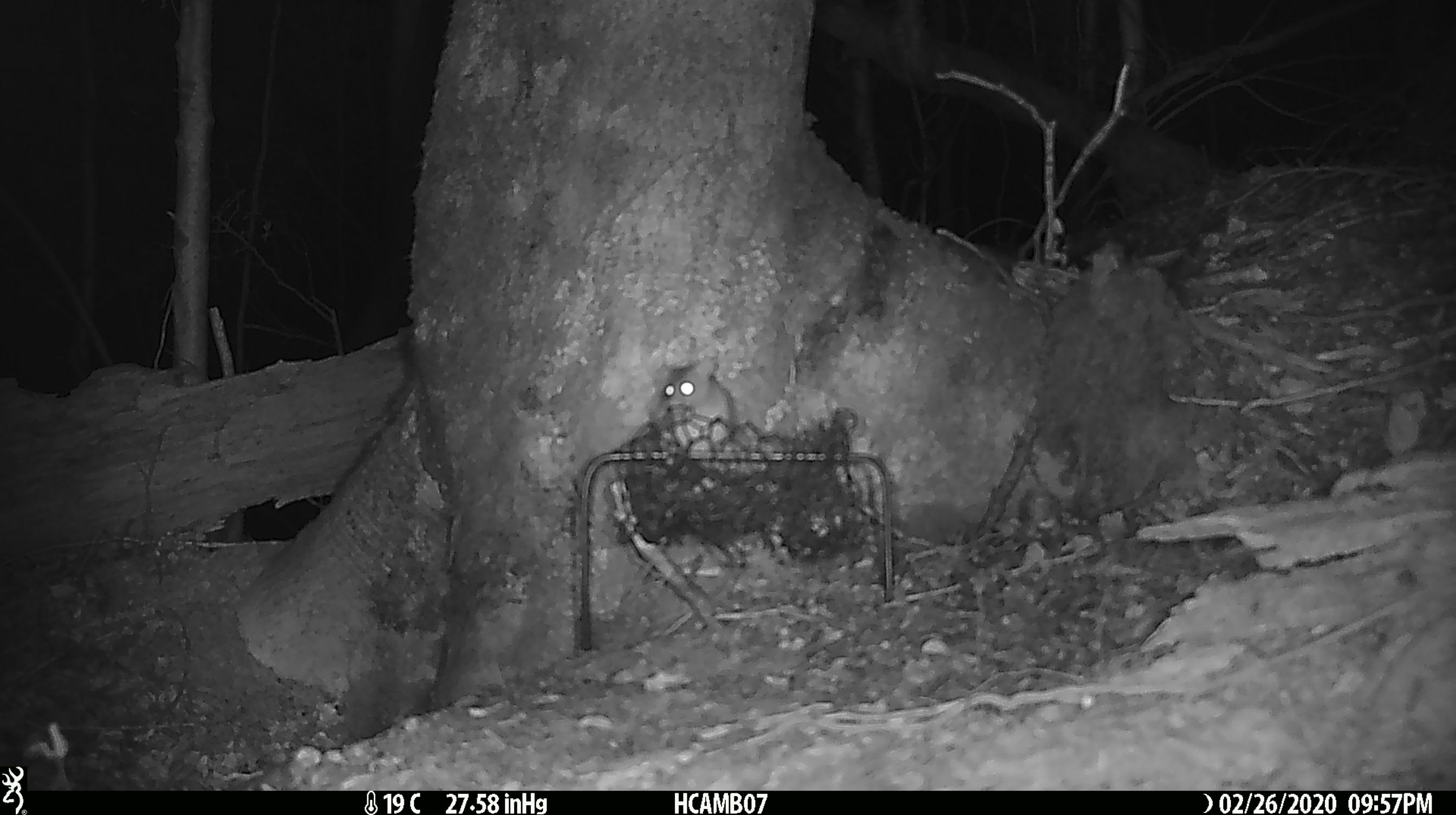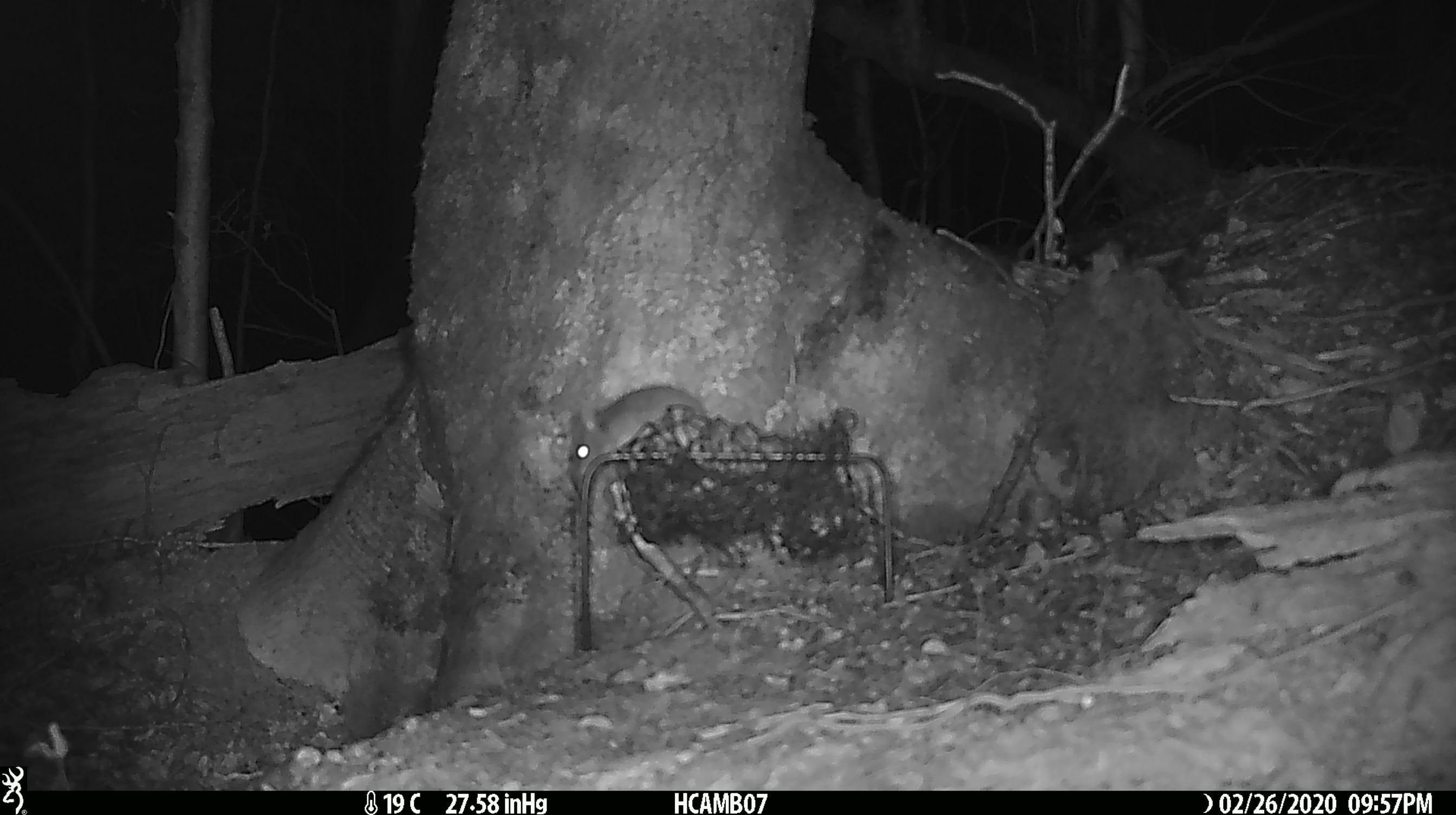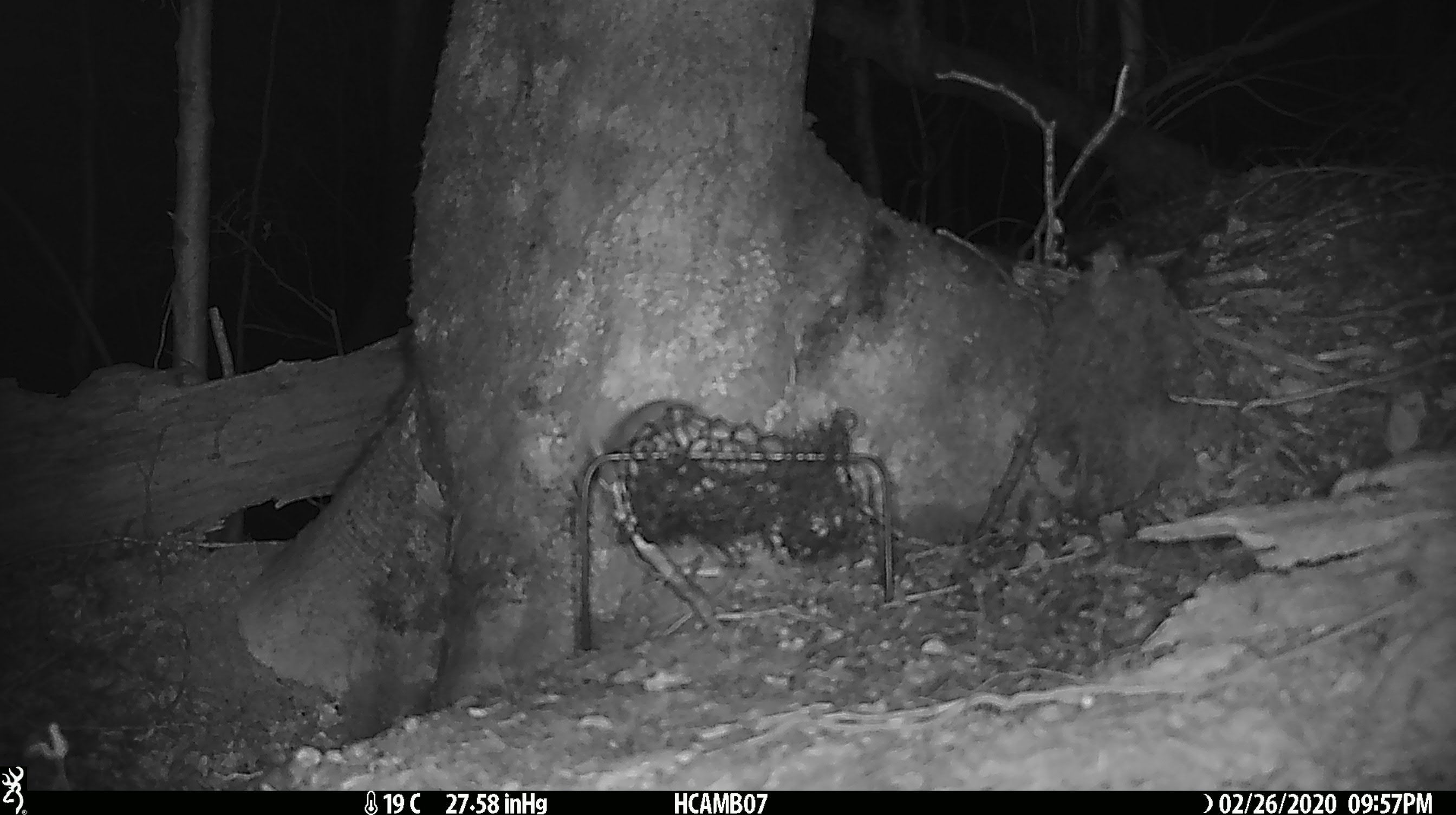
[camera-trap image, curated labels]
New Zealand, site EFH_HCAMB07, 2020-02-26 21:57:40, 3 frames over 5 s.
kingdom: Animalia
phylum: Chordata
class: Mammalia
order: Rodentia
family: Muridae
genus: Mus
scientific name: Mus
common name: mouse